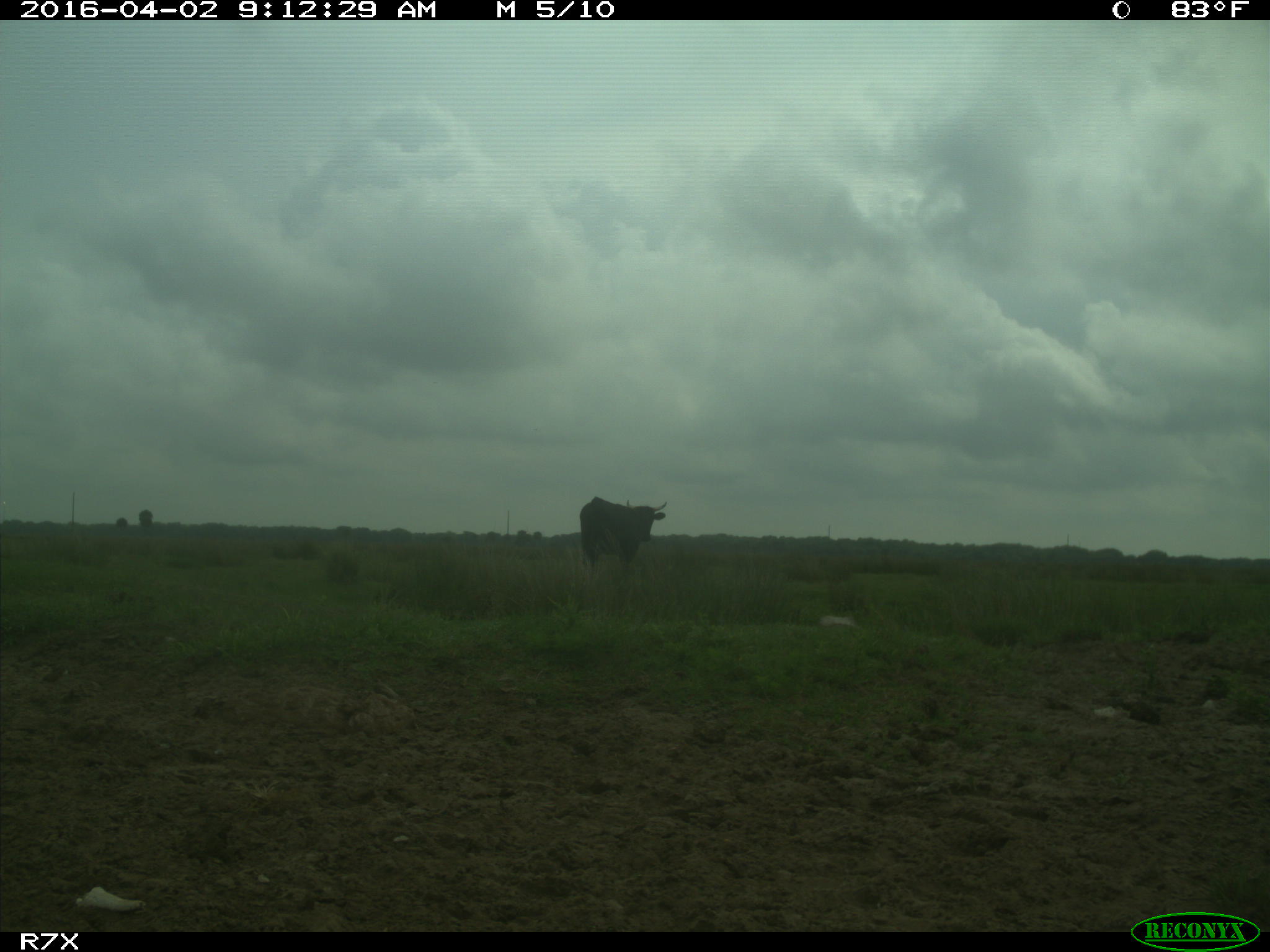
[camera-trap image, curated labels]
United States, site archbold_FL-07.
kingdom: Animalia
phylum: Chordata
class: Mammalia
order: Artiodactyla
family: Bovidae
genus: Bos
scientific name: Bos taurus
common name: domestic cow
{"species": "Bos taurus (domestic cow)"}